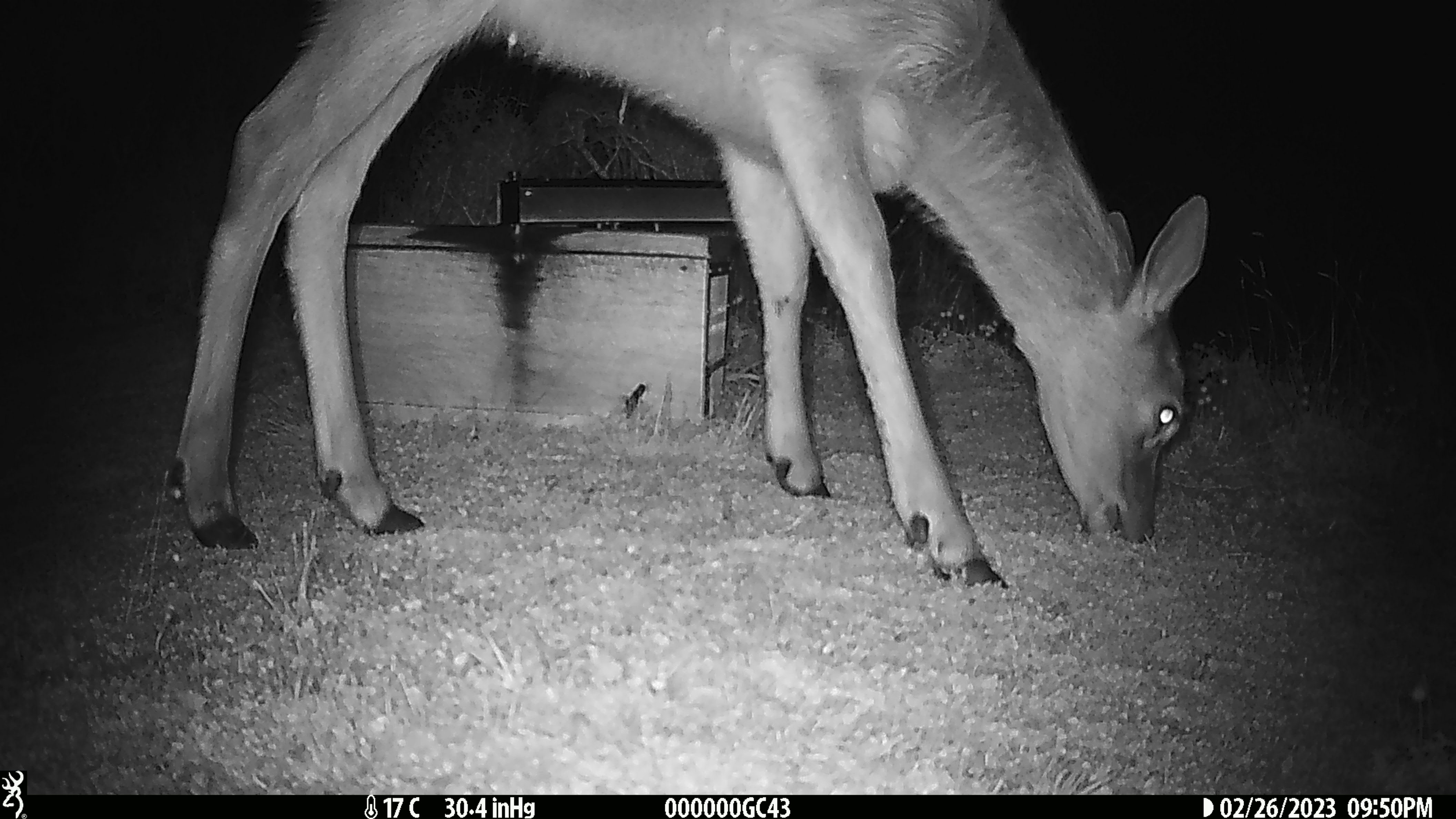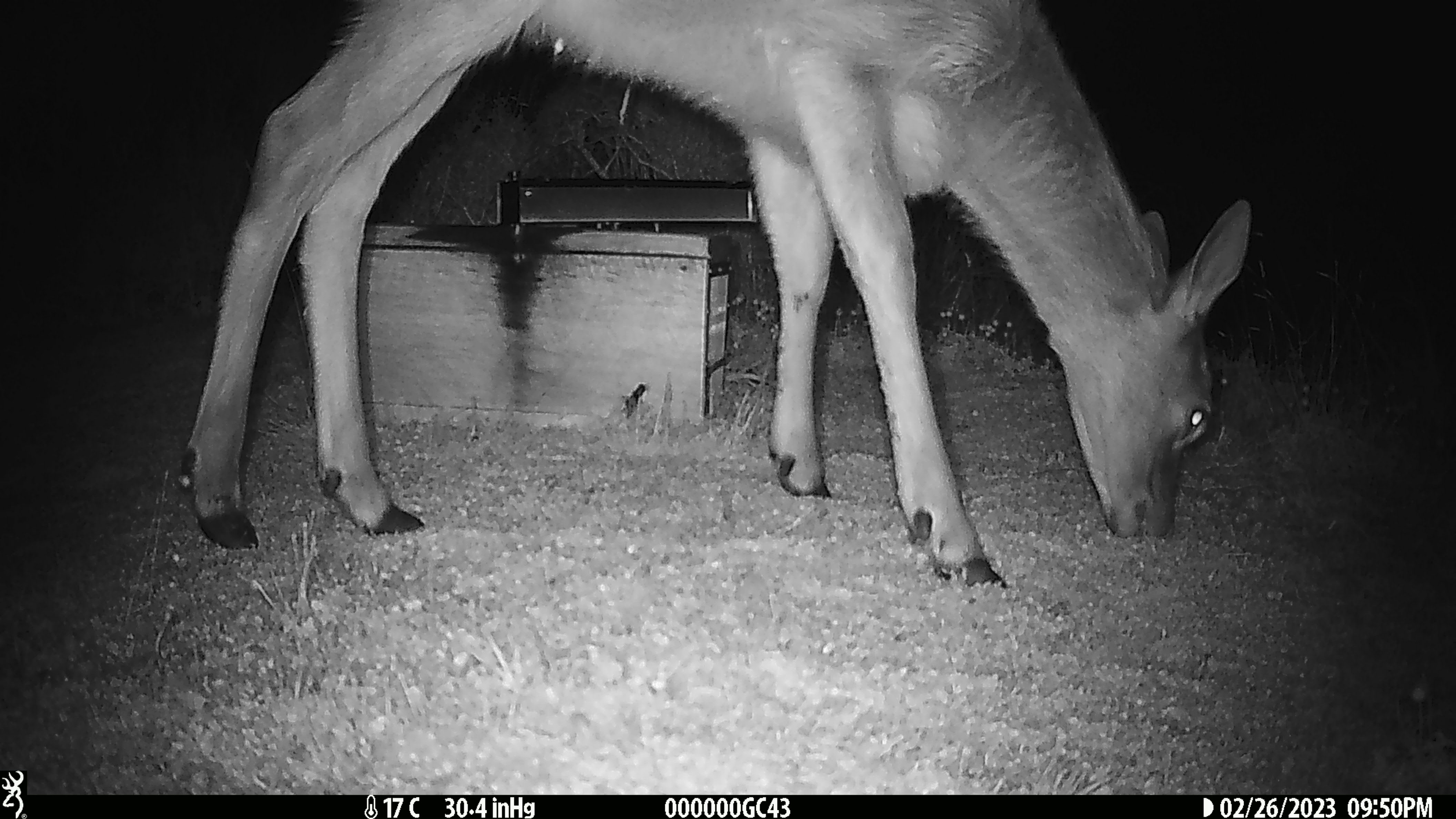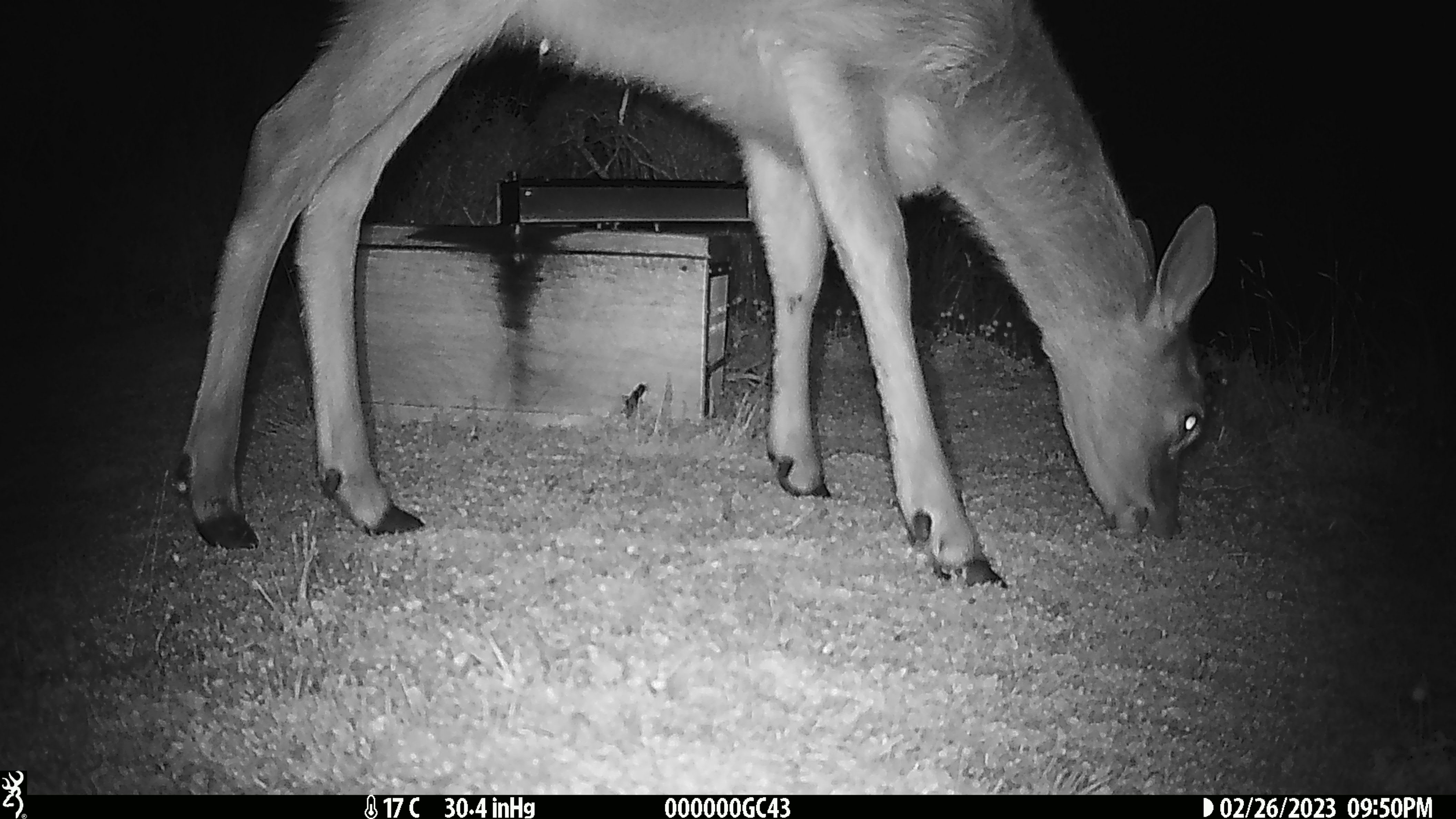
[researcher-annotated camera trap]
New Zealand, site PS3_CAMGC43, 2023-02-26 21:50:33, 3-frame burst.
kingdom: Animalia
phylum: Chordata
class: Mammalia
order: Artiodactyla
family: Cervidae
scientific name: Cervidae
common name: deer